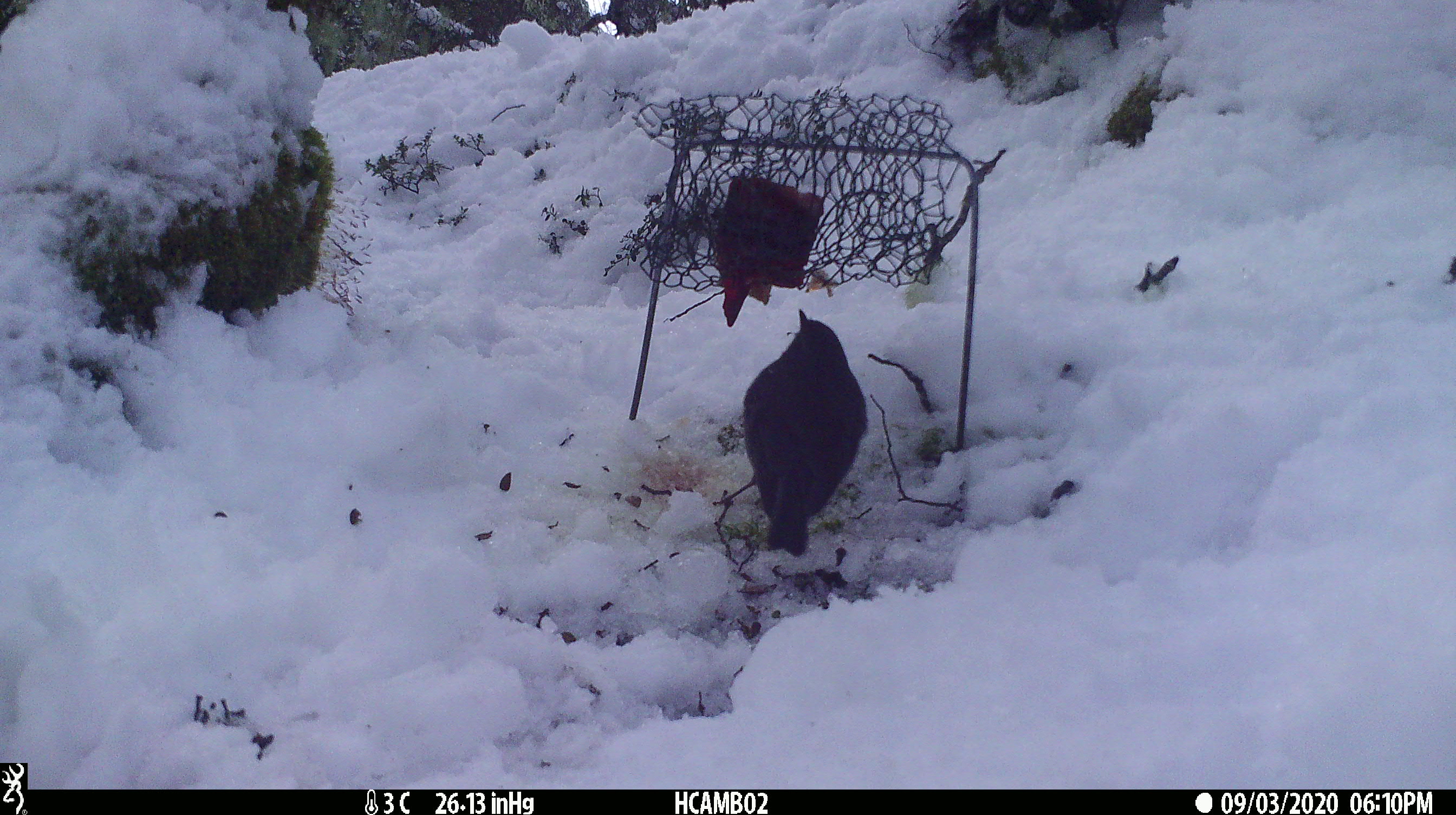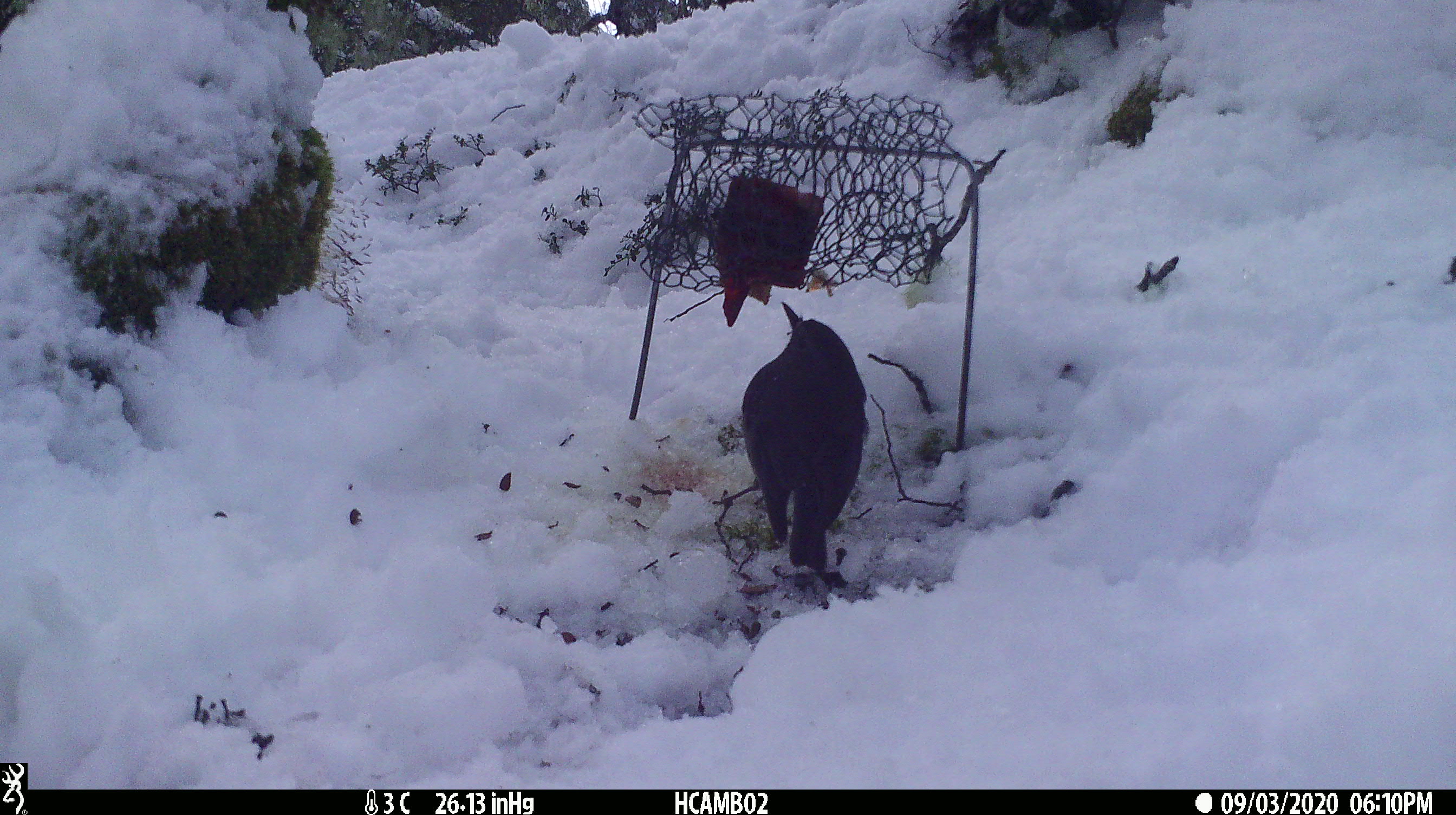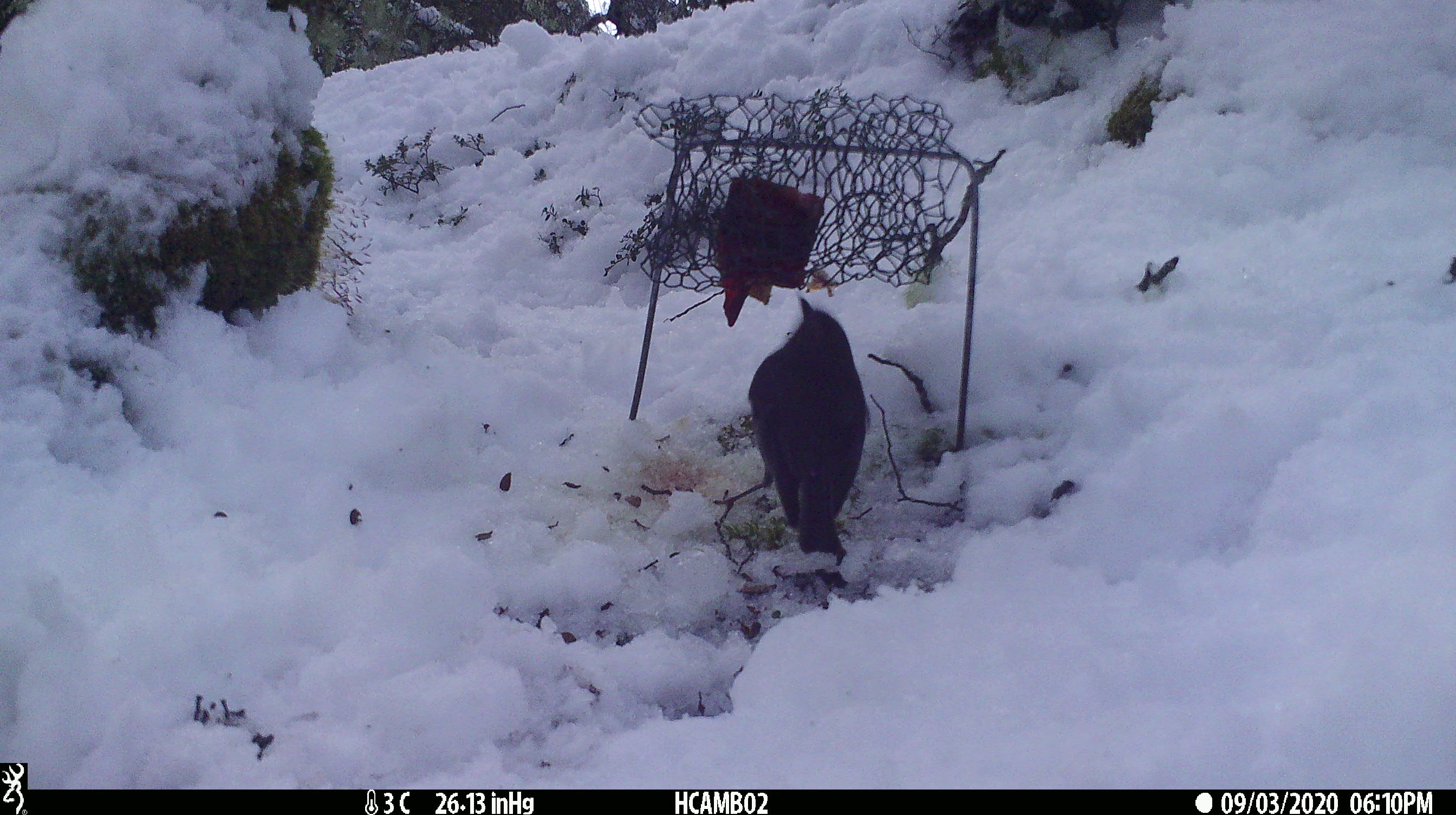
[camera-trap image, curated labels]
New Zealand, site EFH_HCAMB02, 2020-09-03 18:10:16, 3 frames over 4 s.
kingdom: Animalia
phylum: Chordata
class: Aves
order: Passeriformes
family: Petroicidae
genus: Petroica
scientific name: Petroica australis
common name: new zealand robin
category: robin